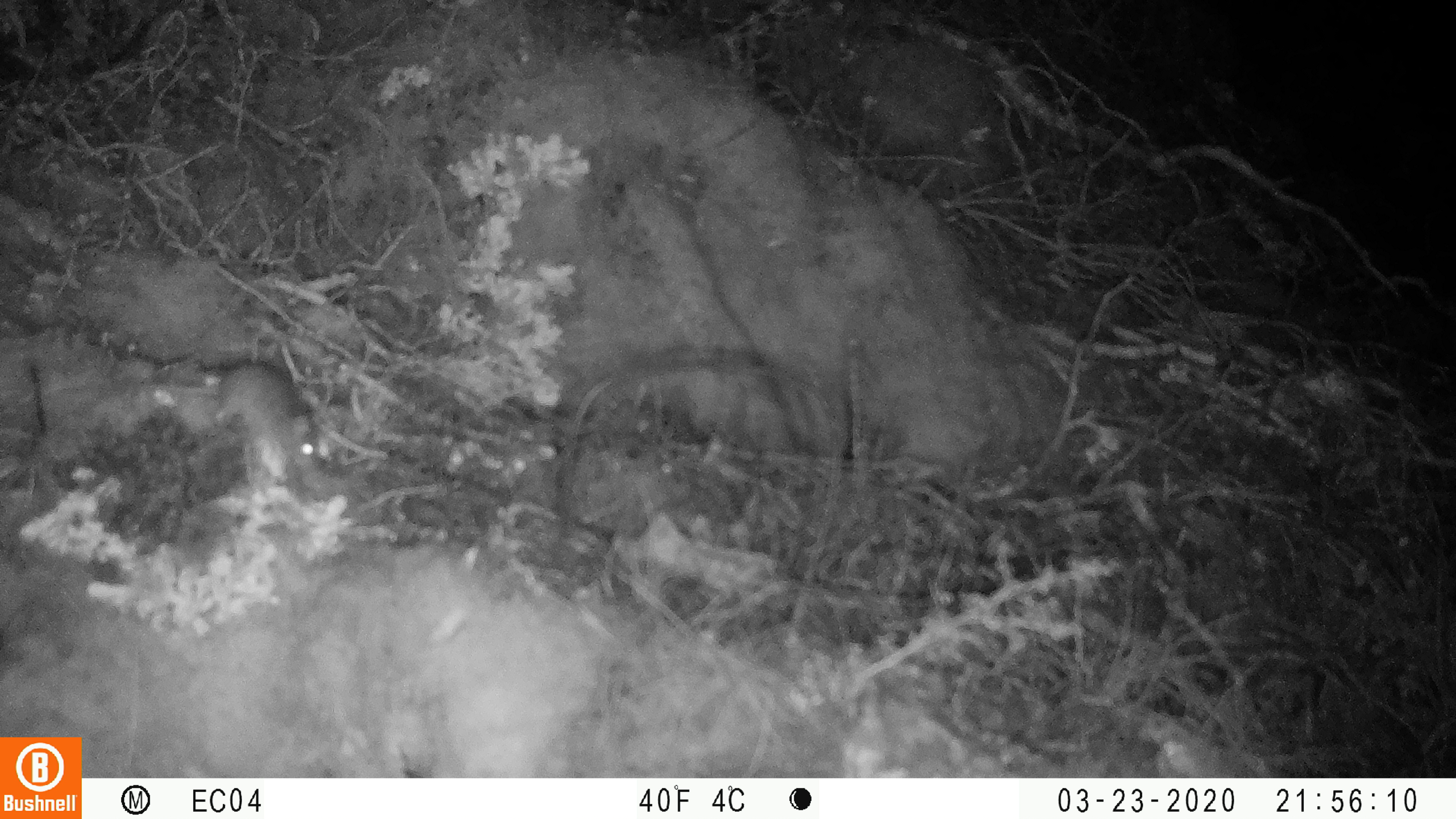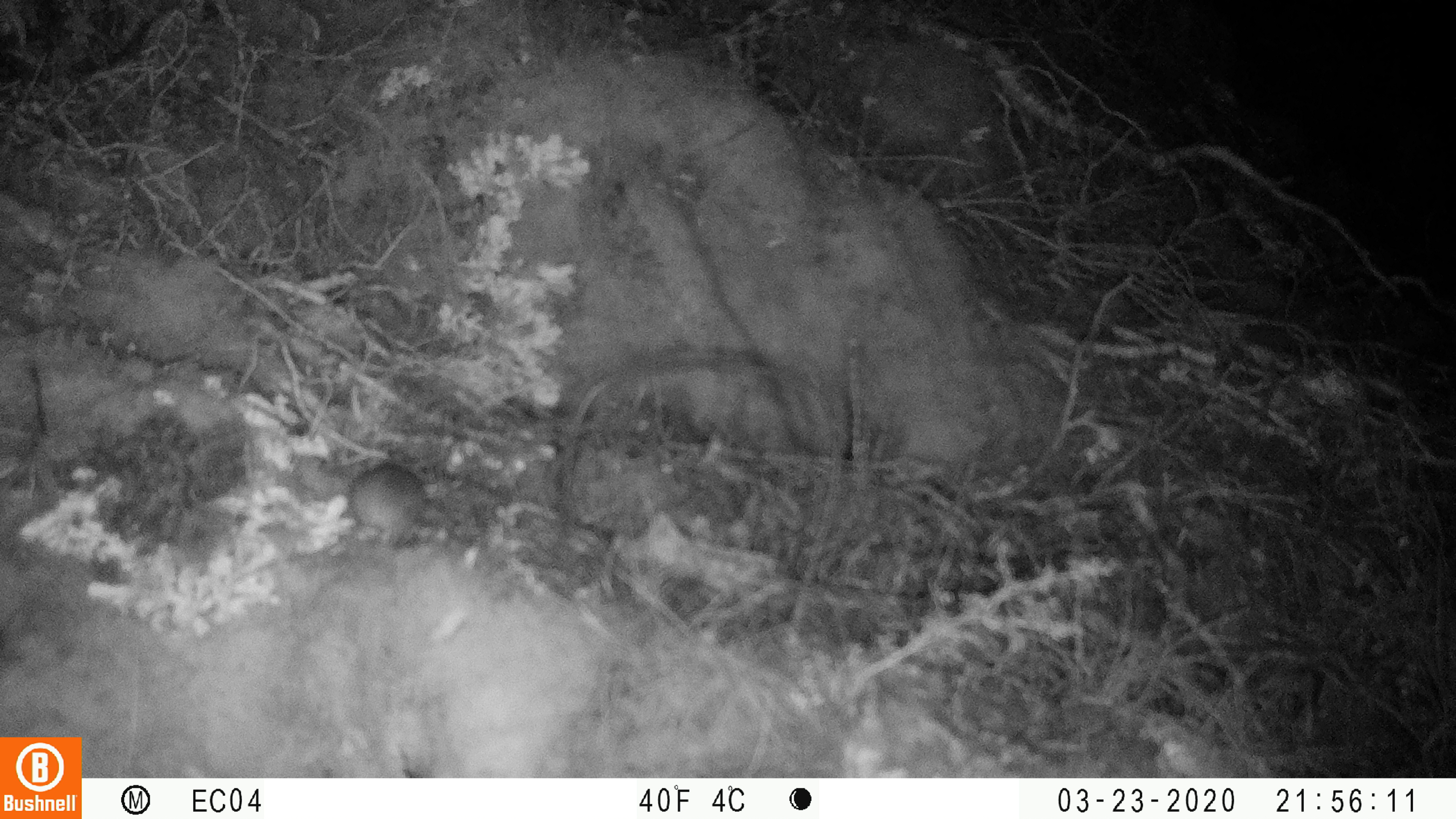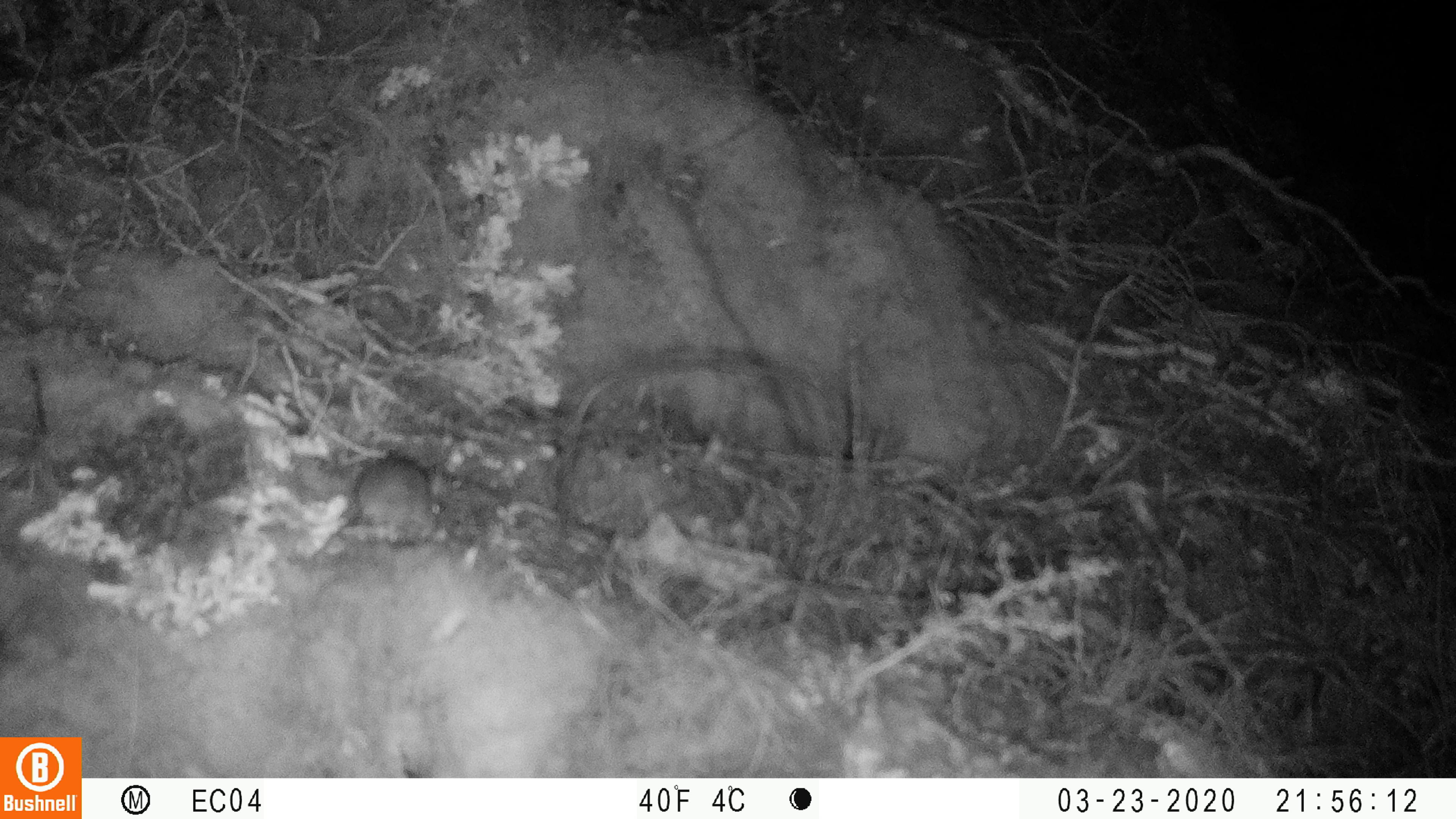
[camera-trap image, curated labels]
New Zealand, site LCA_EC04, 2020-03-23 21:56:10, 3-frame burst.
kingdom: Animalia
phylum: Chordata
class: Mammalia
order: Rodentia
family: Muridae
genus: Mus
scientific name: Mus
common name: mouse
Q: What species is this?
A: Mouse (Mus).